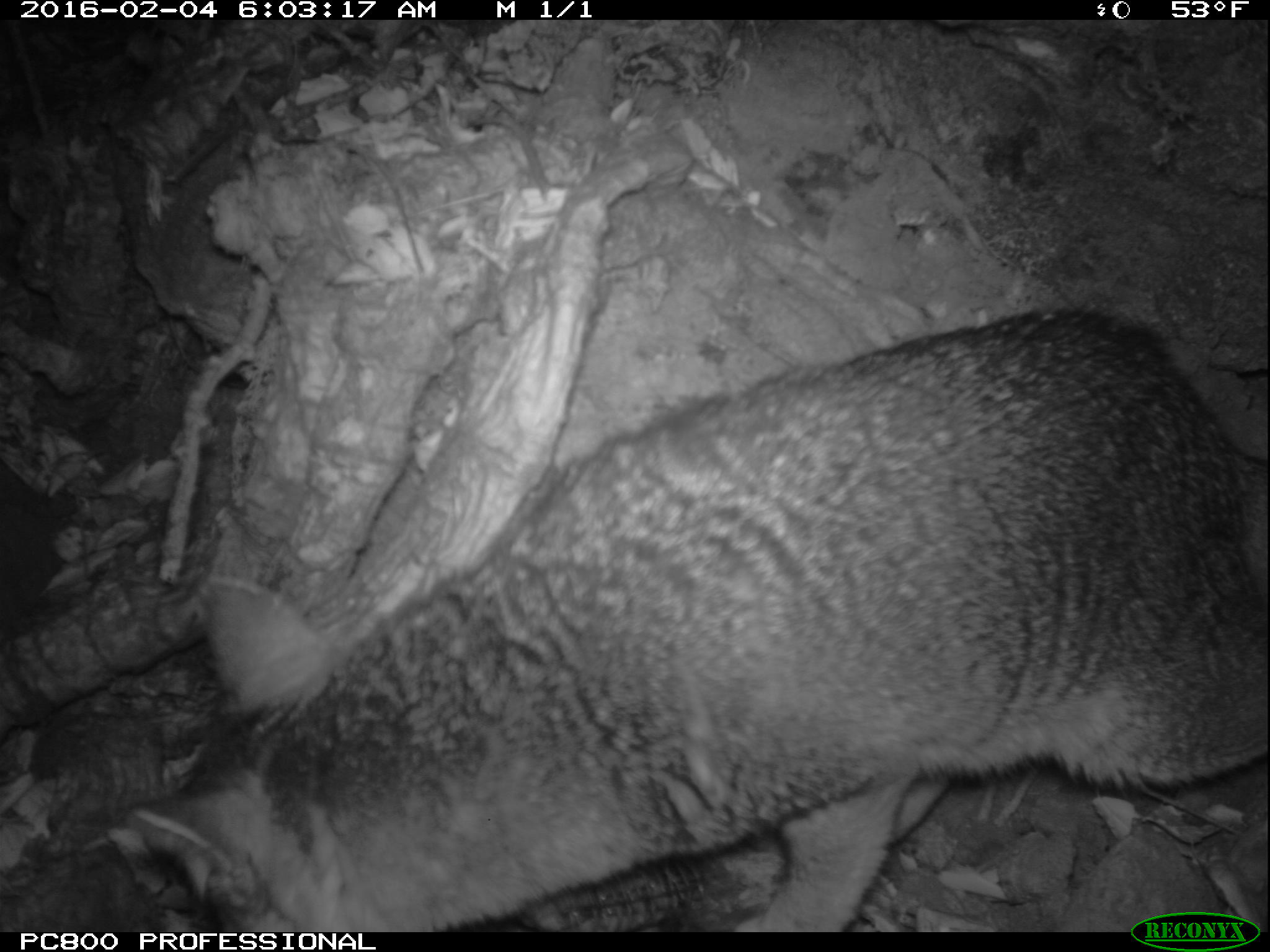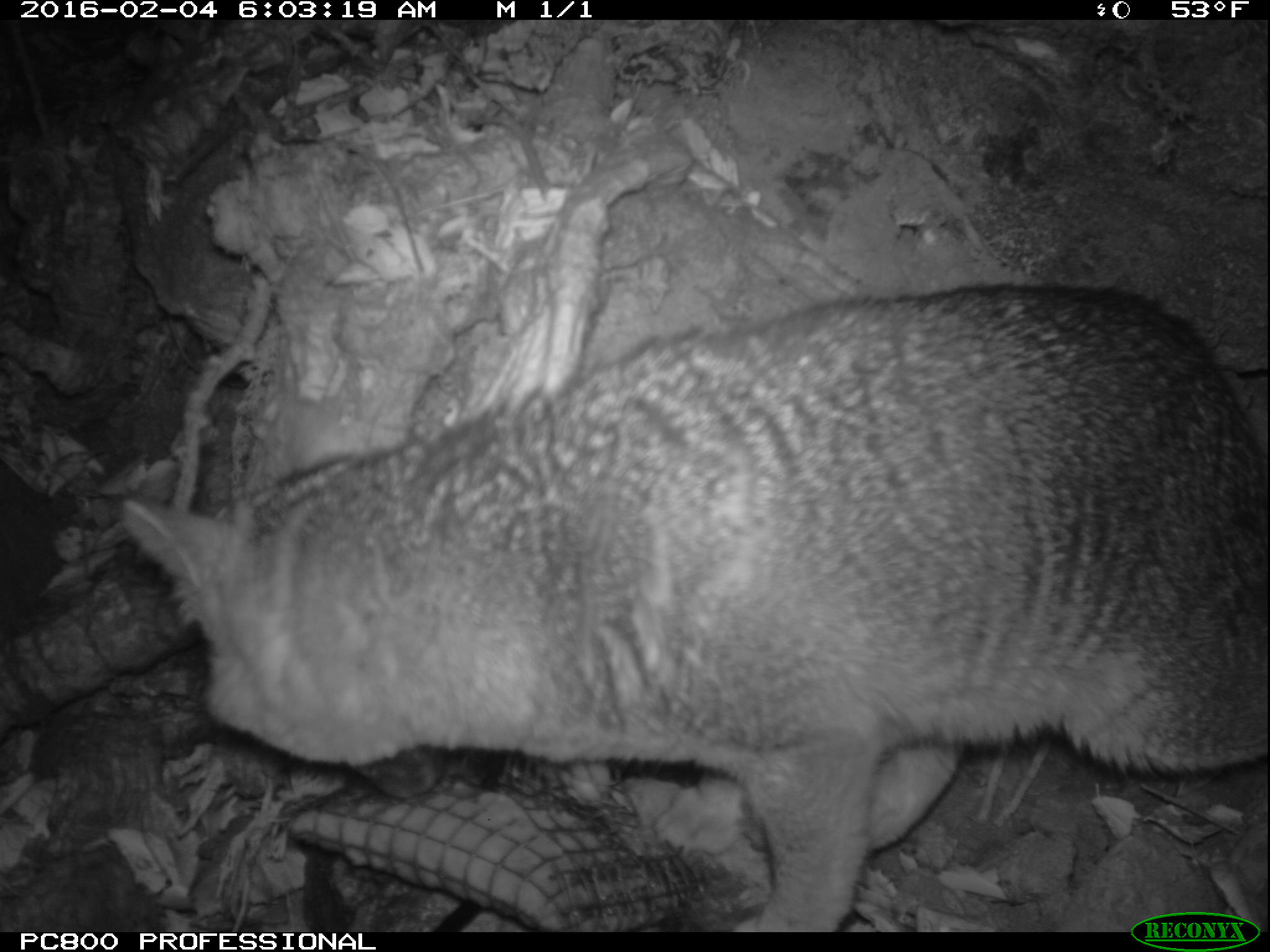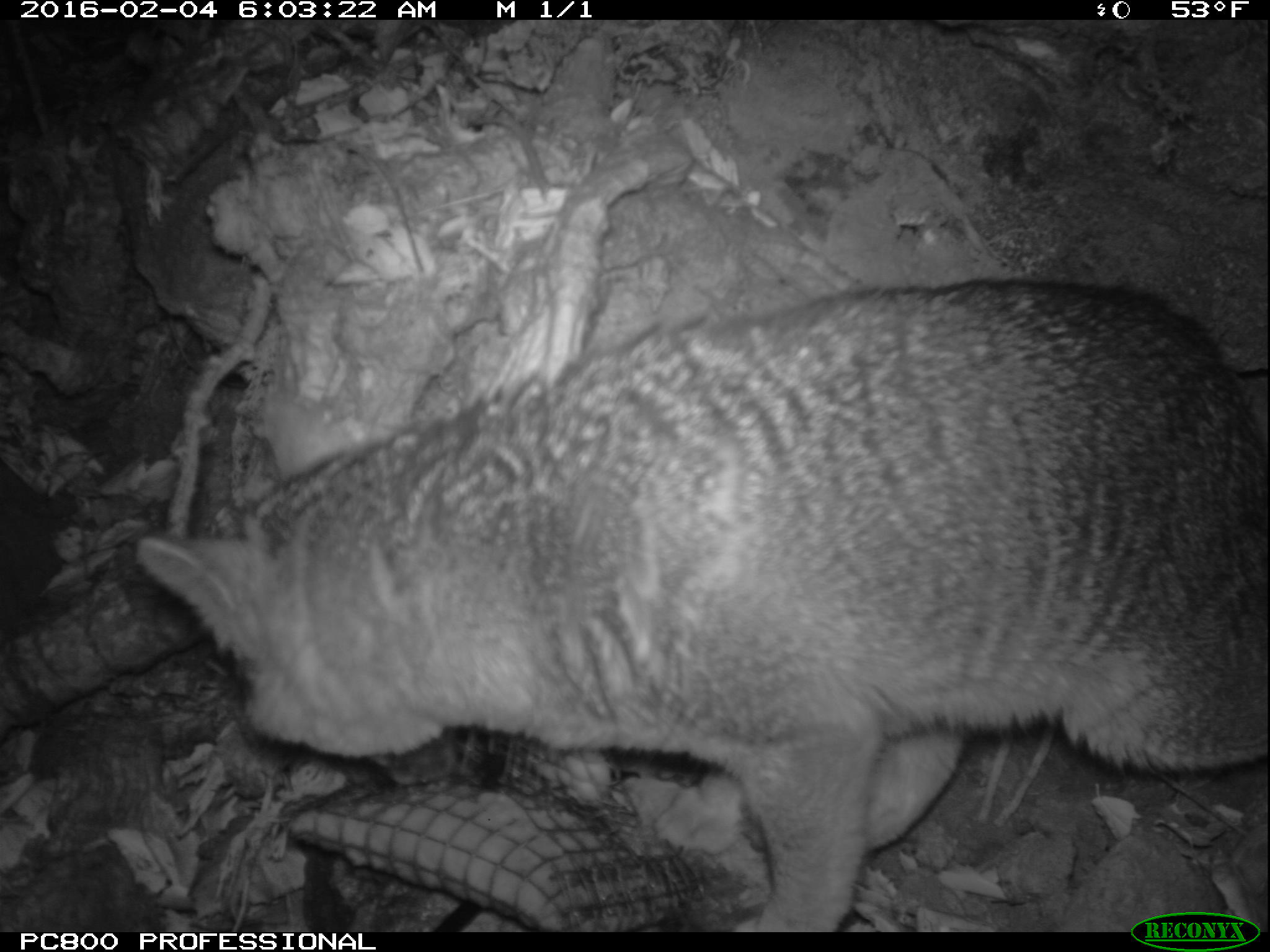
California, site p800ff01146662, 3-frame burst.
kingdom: Animalia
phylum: Chordata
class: Mammalia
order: Carnivora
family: Canidae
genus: Urocyon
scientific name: Urocyon littoralis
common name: island fox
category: fox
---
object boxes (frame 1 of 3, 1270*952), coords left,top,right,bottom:
fox: 104,303,1269,931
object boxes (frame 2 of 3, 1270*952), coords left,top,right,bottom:
fox: 121,286,1268,932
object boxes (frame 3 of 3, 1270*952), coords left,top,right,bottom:
fox: 136,279,1268,932